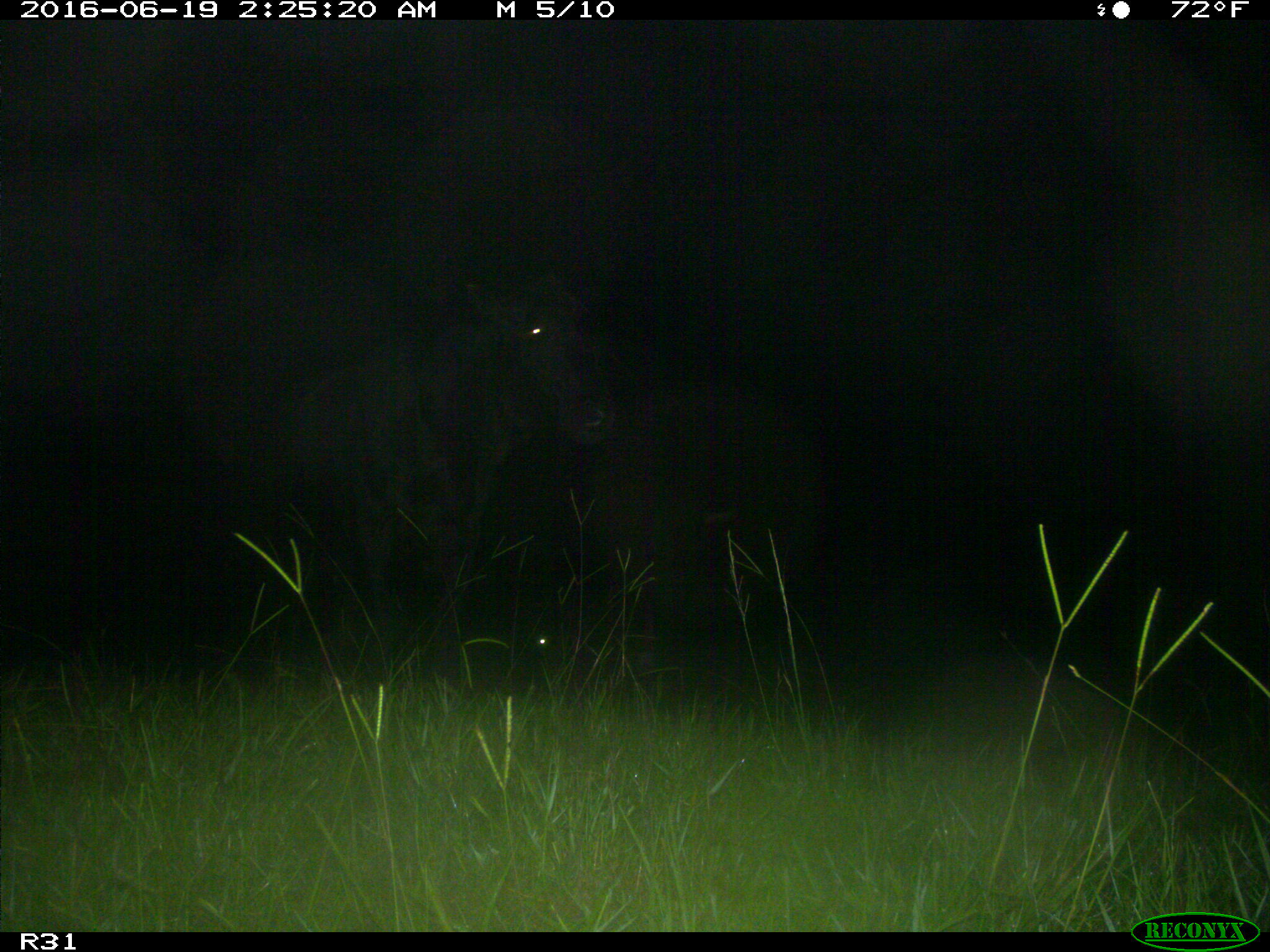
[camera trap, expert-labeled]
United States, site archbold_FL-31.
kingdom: Animalia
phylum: Chordata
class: Mammalia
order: Artiodactyla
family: Bovidae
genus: Bos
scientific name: Bos taurus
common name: domestic cow